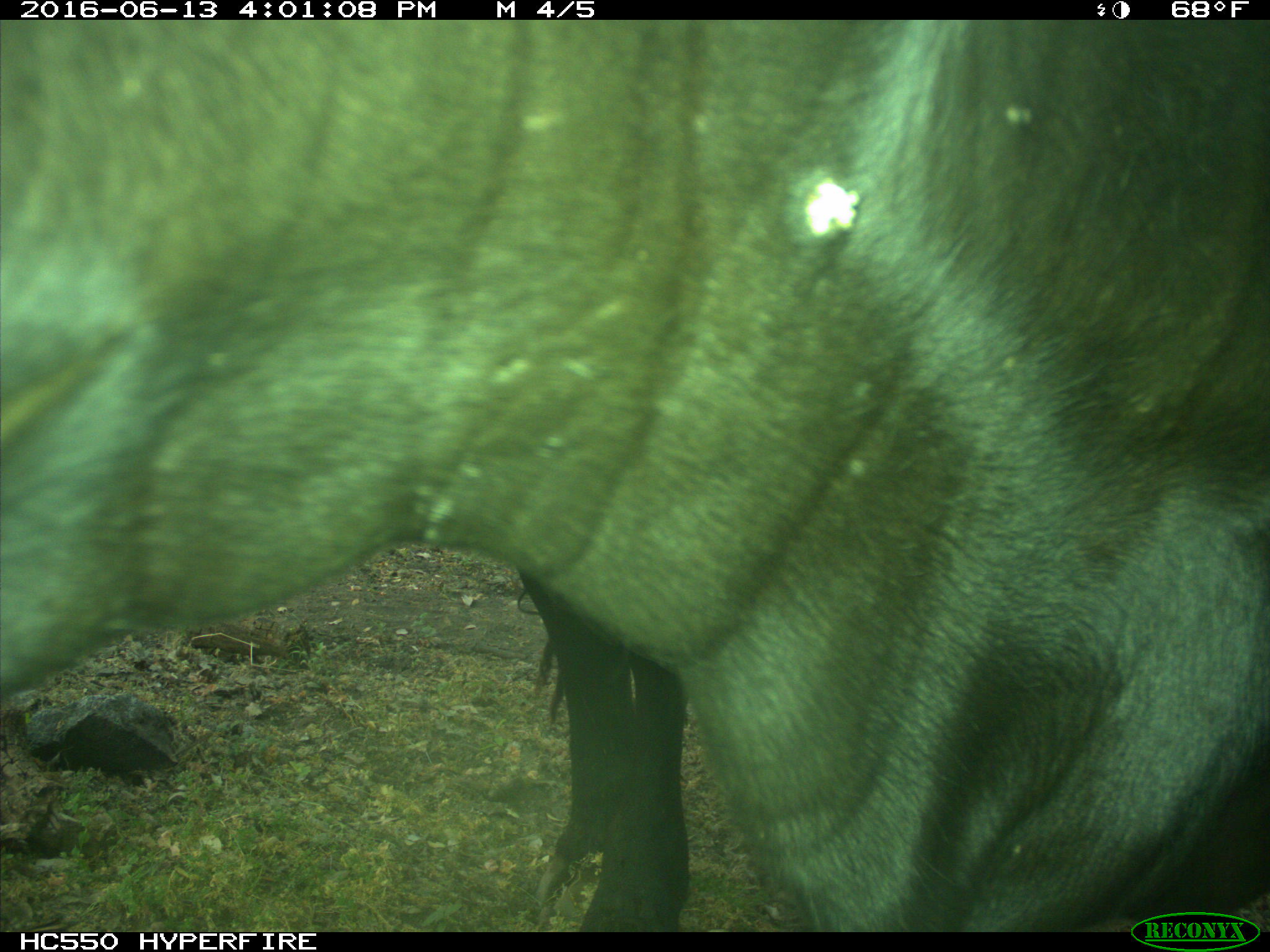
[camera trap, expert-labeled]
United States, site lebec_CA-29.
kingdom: Animalia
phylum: Chordata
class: Mammalia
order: Artiodactyla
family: Bovidae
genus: Bos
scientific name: Bos taurus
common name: domestic cow